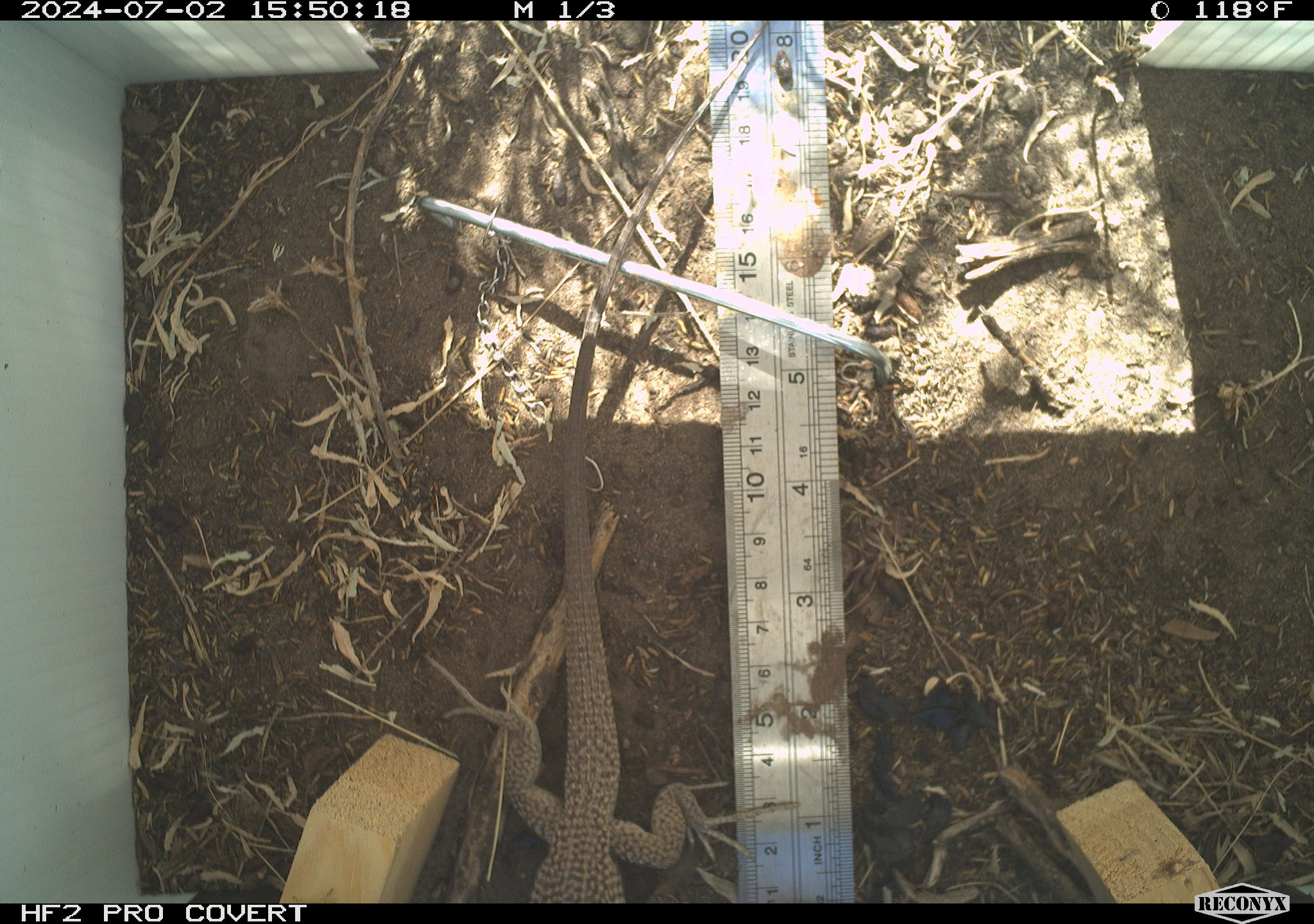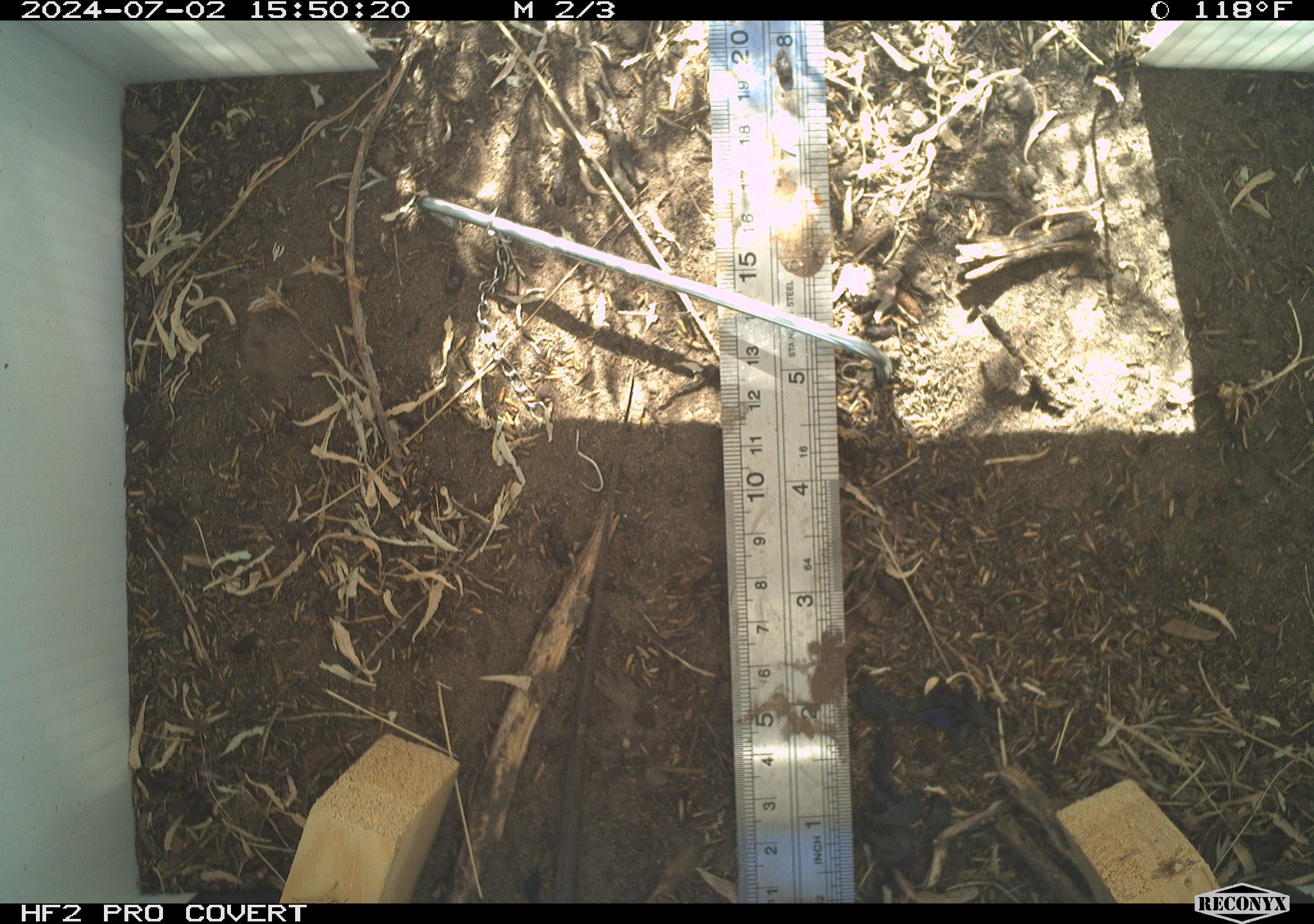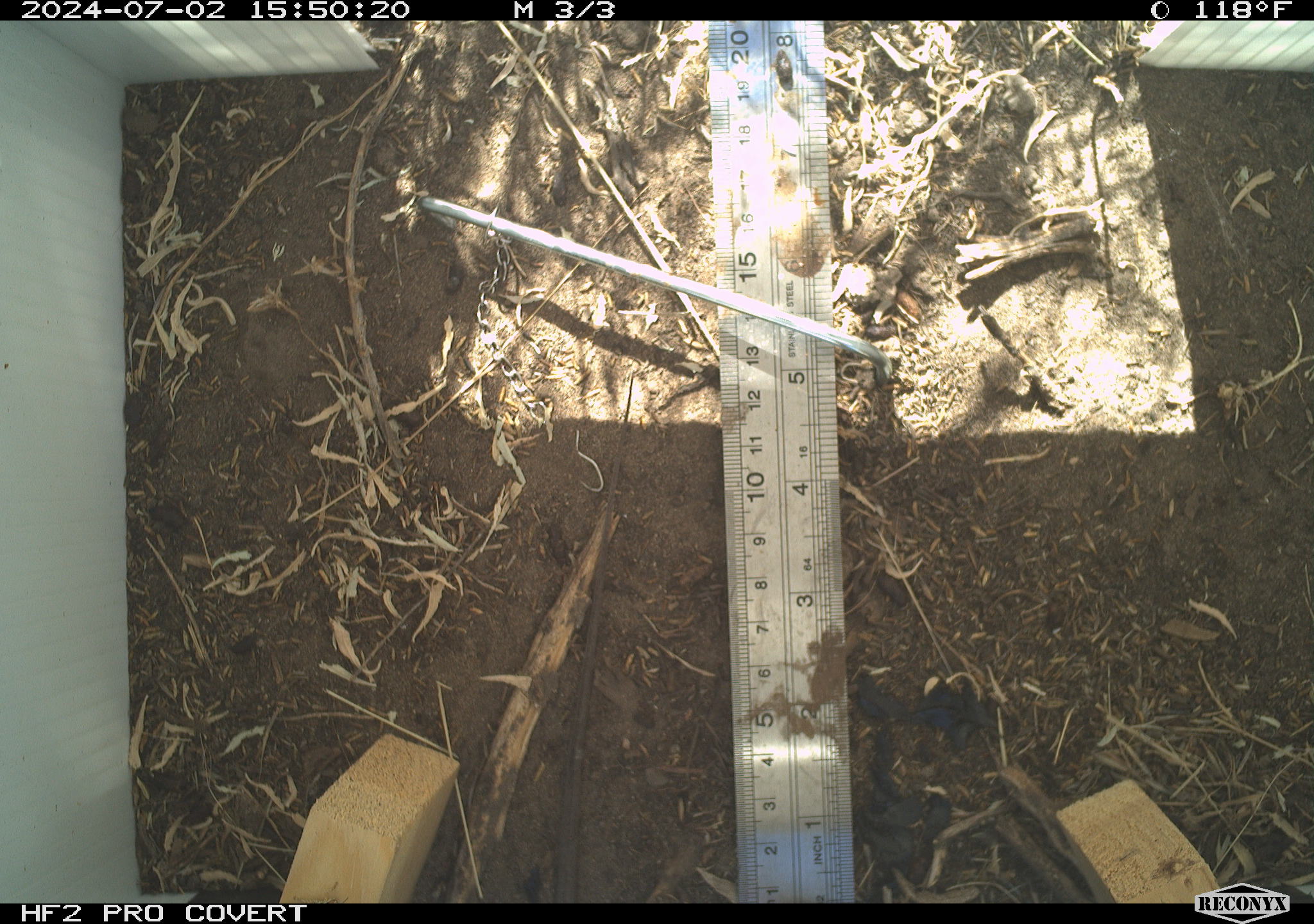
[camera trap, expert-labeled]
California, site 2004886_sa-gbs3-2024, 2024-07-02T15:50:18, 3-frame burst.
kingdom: Animalia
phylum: Chordata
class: Reptilia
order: Squamata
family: Teiidae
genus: Aspidoscelis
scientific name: Aspidoscelis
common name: whiptail lizards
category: aspidoscelis species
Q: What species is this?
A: Aspidoscelis species (whiptail lizards) (Aspidoscelis).